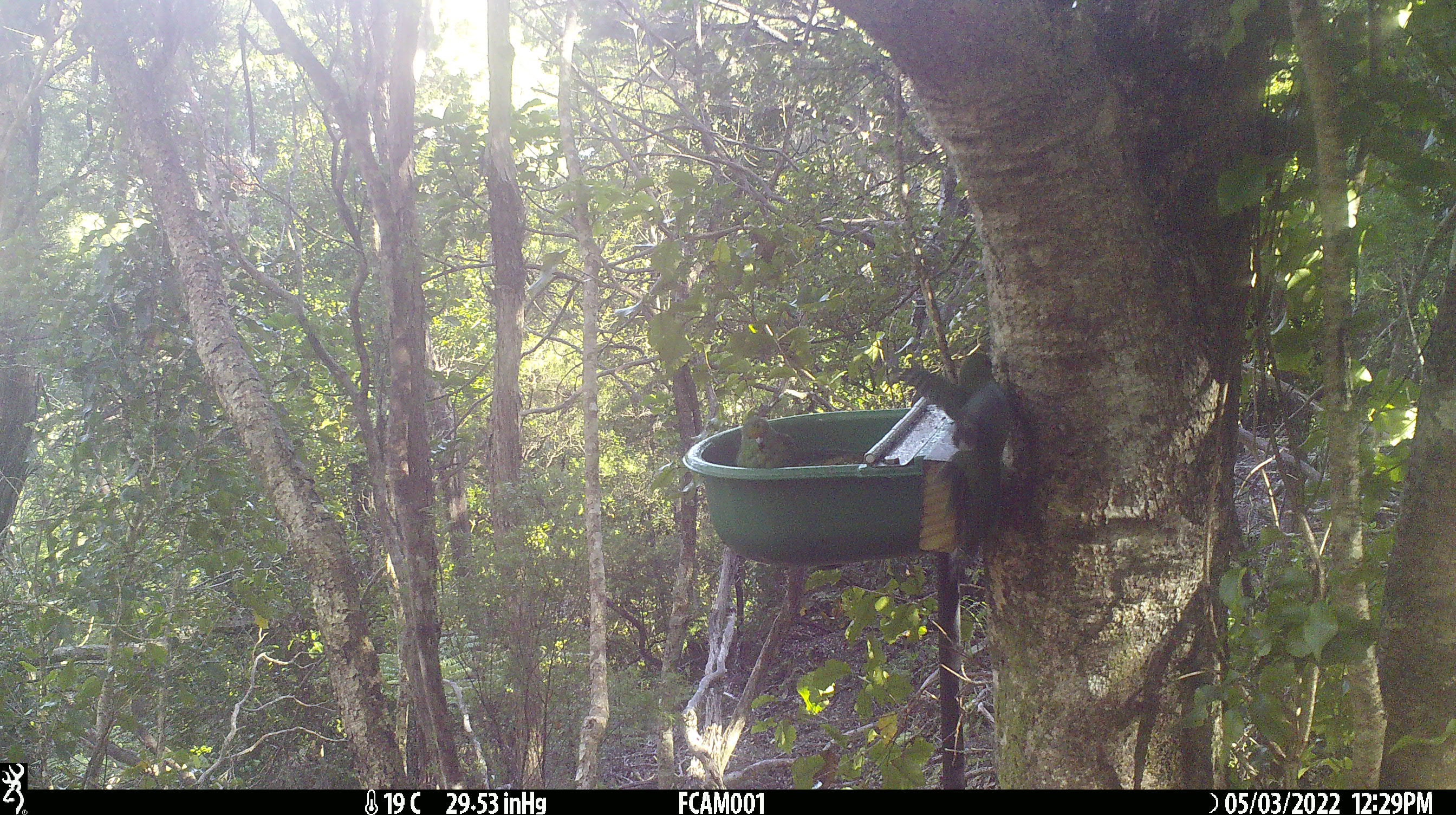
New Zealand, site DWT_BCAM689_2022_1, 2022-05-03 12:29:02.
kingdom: Animalia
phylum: Chordata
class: Aves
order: Psittaciformes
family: Psittaculidae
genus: Cyanoramphus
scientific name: Cyanoramphus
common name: parakeet